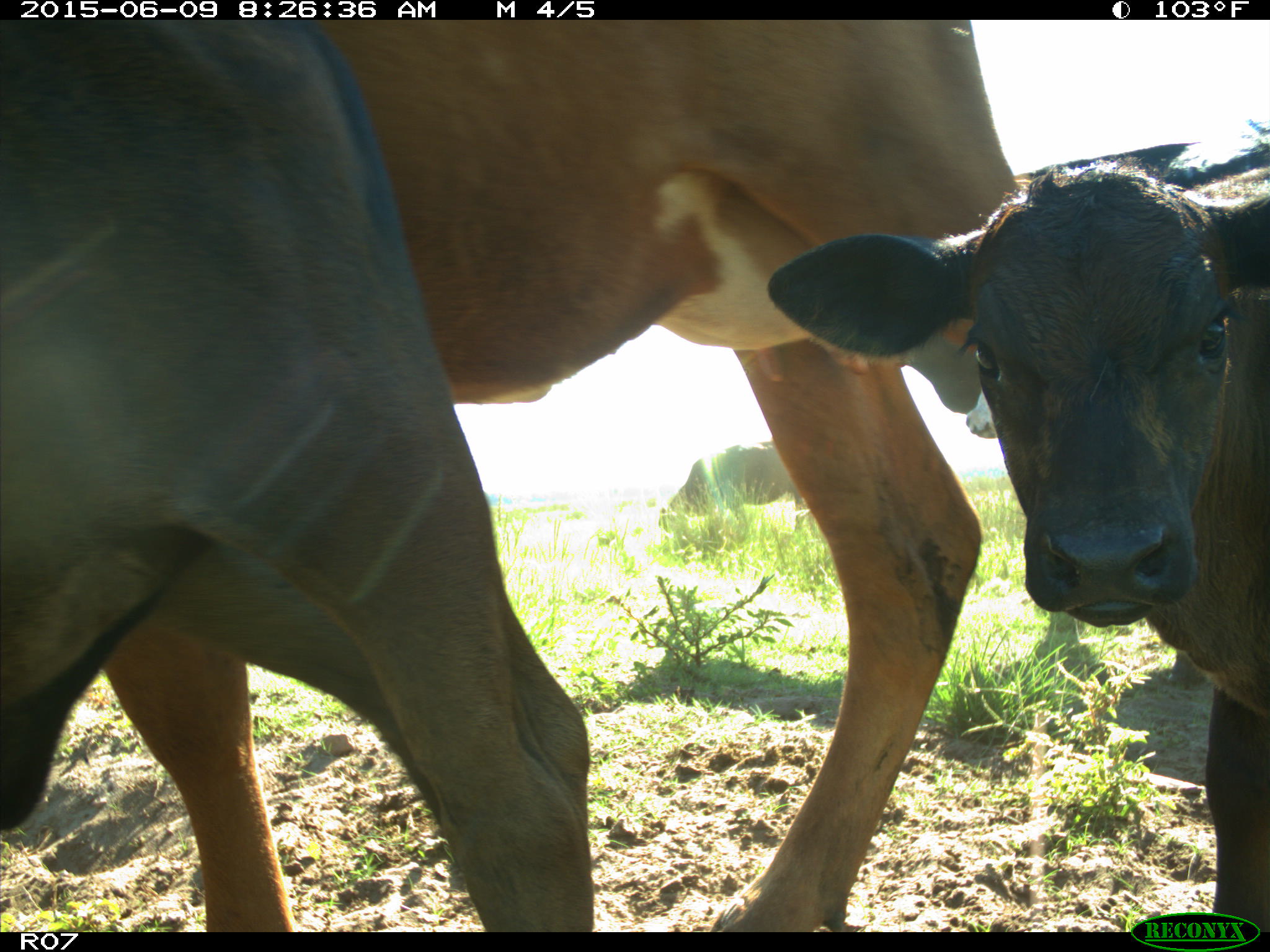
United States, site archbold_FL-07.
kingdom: Animalia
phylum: Chordata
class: Mammalia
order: Artiodactyla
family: Bovidae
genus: Bos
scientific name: Bos taurus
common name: domestic cow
Bos taurus (domestic cow).